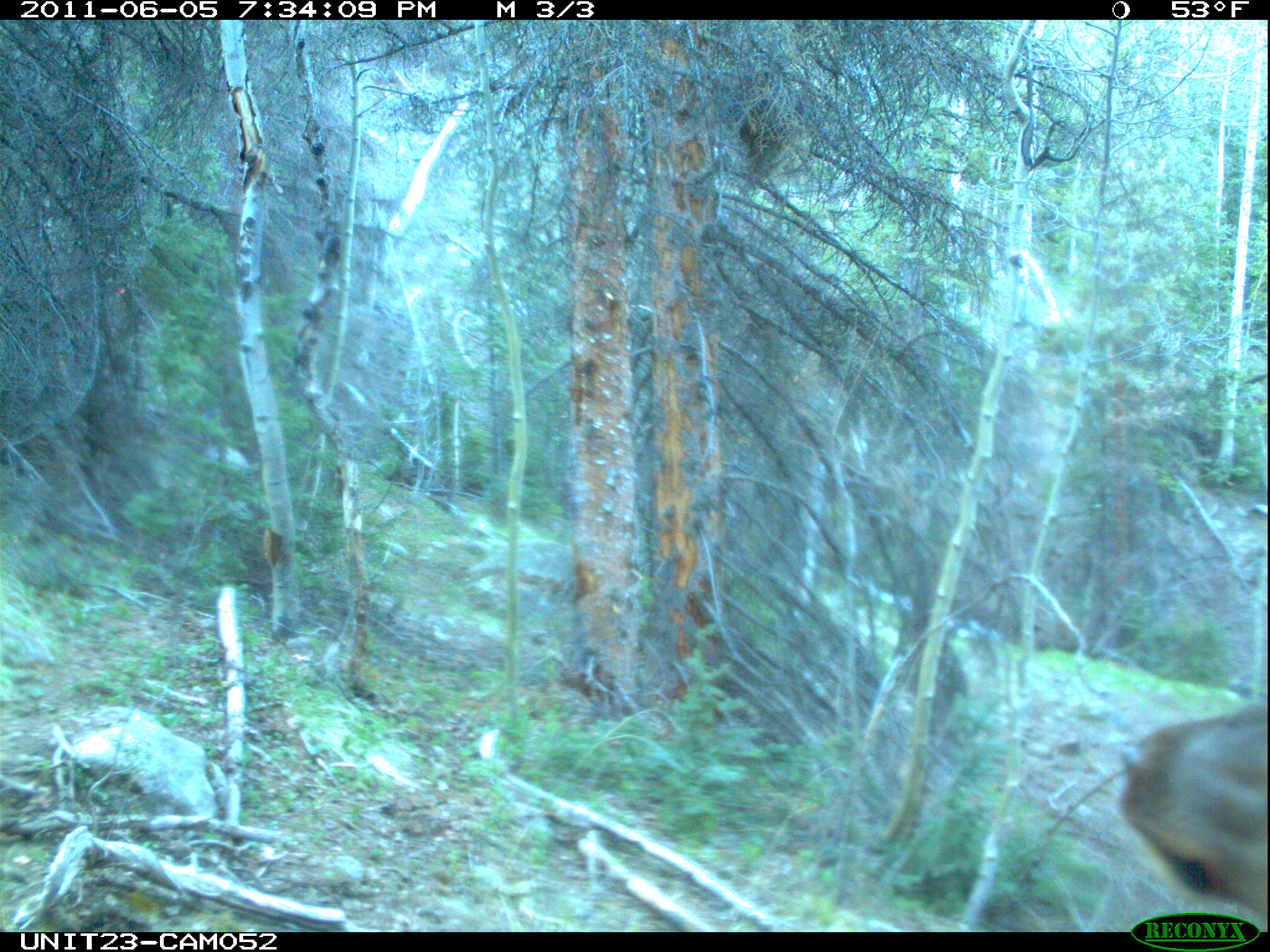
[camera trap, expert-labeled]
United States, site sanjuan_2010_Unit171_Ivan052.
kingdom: Animalia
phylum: Chordata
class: Mammalia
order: Artiodactyla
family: Cervidae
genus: Cervus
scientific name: Cervus elaphus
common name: red deer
Cervus elaphus (red deer).